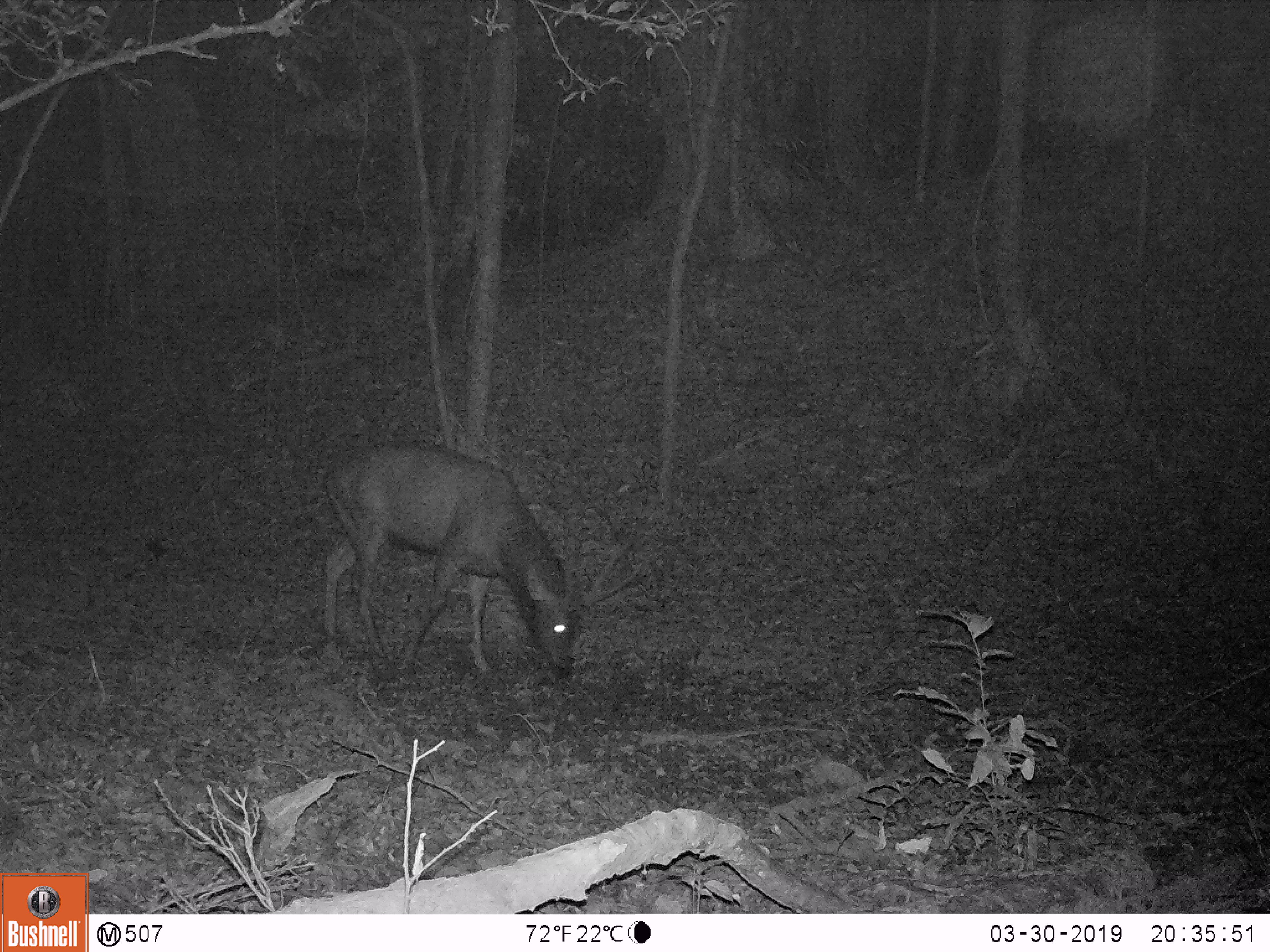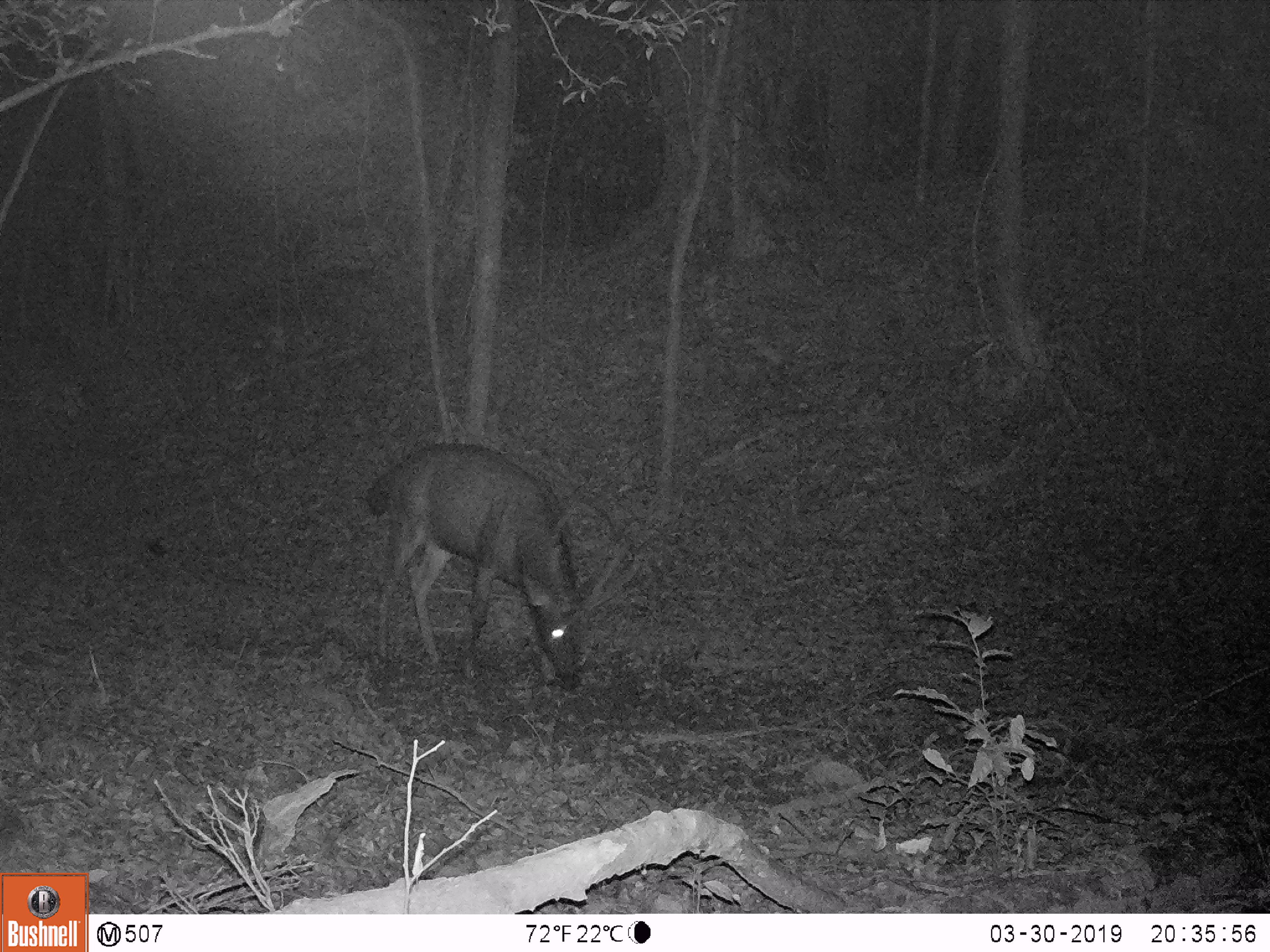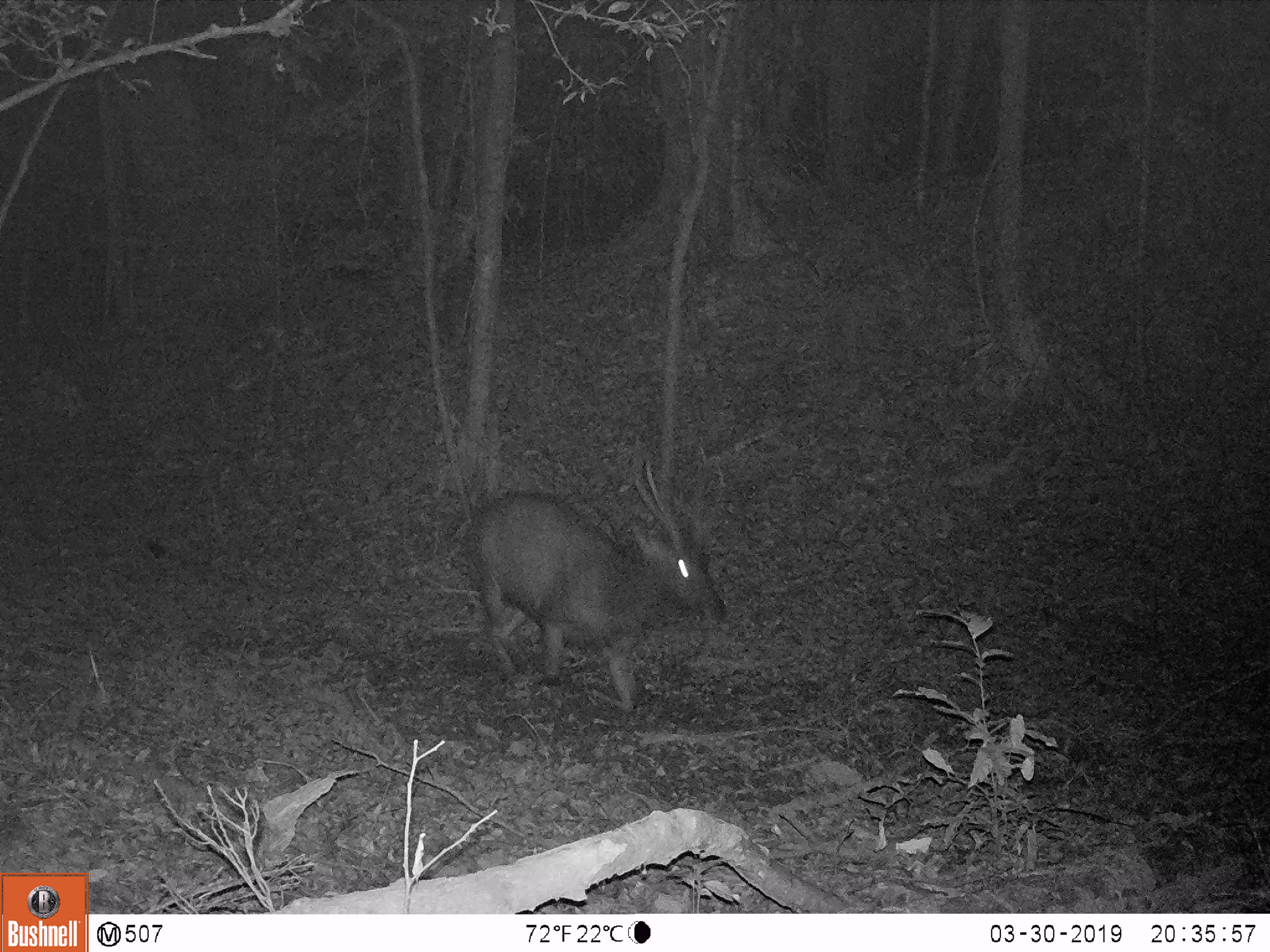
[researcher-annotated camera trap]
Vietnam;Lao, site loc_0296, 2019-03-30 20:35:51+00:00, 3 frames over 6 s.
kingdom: Animalia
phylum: Chordata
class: Mammalia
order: Artiodactyla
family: Cervidae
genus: Rusa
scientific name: Rusa unicolor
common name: sambar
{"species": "sambar (Rusa unicolor)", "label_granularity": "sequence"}